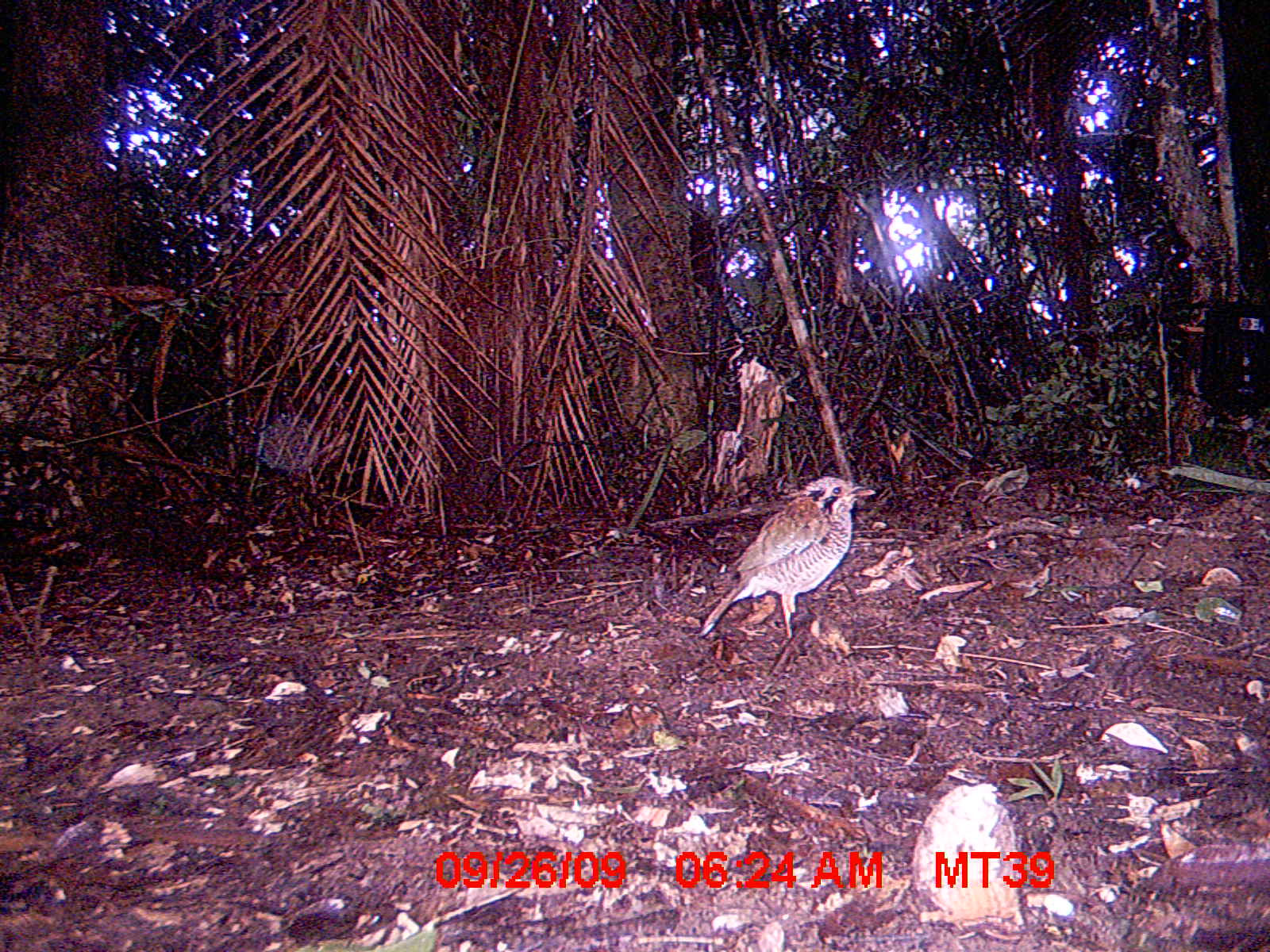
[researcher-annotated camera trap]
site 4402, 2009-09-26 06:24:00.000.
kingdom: Animalia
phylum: Chordata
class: Aves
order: Coraciiformes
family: Brachypteraciidae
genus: Brachypteracias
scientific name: Brachypteracias squamiger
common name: scaly ground-roller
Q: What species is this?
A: Brachypteracias squamiger (scaly ground-roller).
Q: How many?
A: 1.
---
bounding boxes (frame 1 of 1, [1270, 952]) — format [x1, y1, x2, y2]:
brachypteracias squamiger: [696, 472, 877, 657]; [907, 777, 1030, 926]